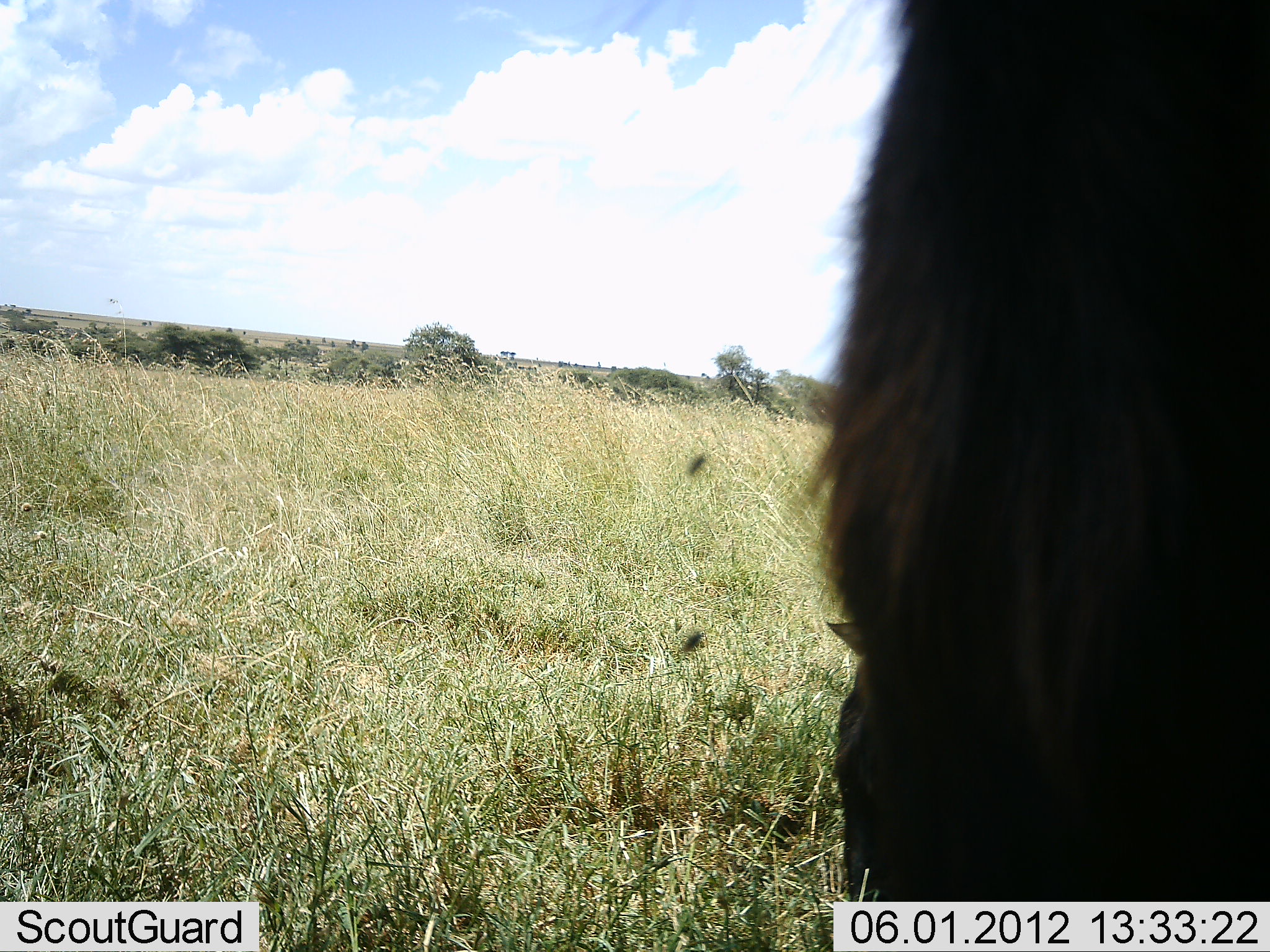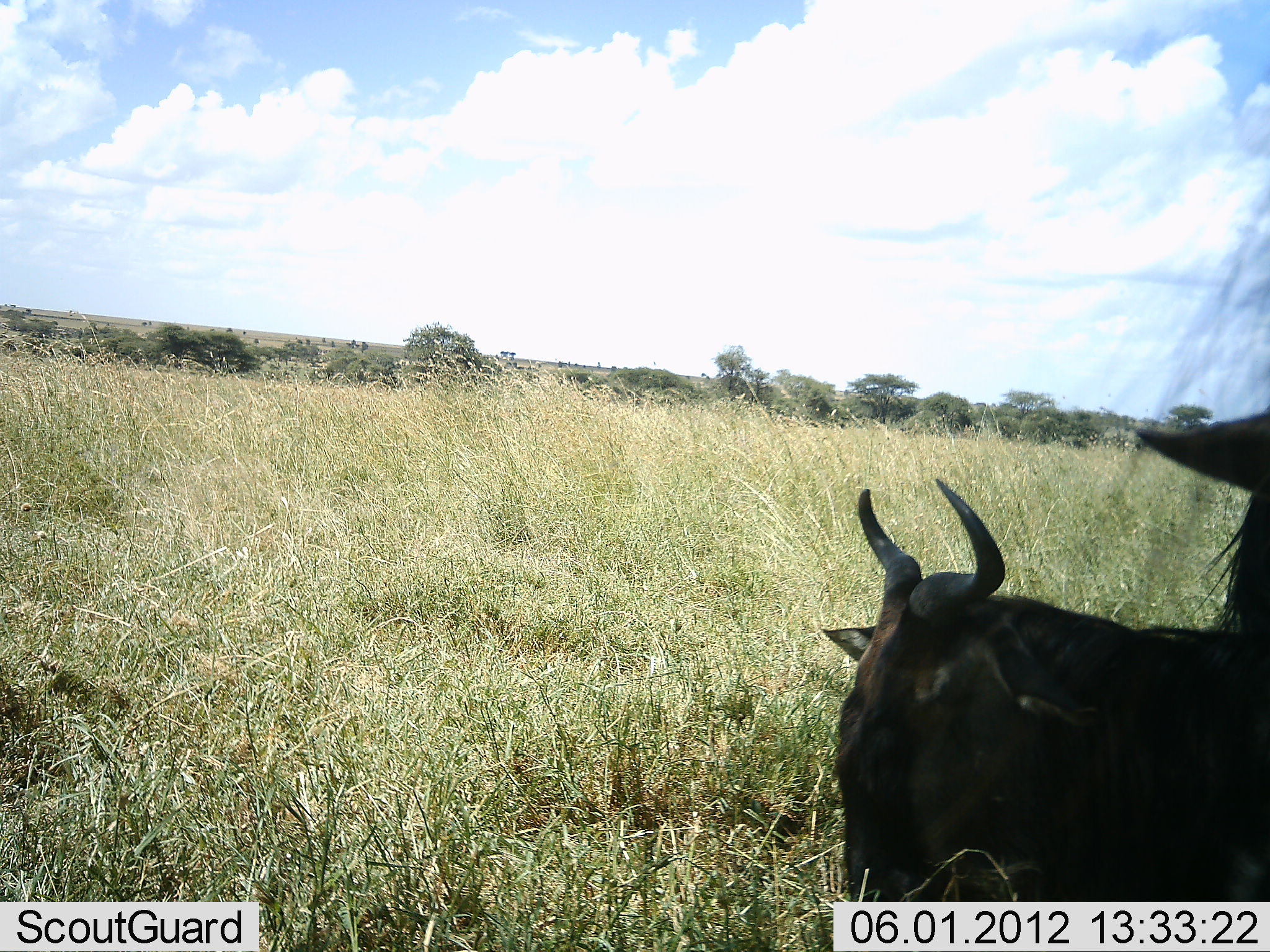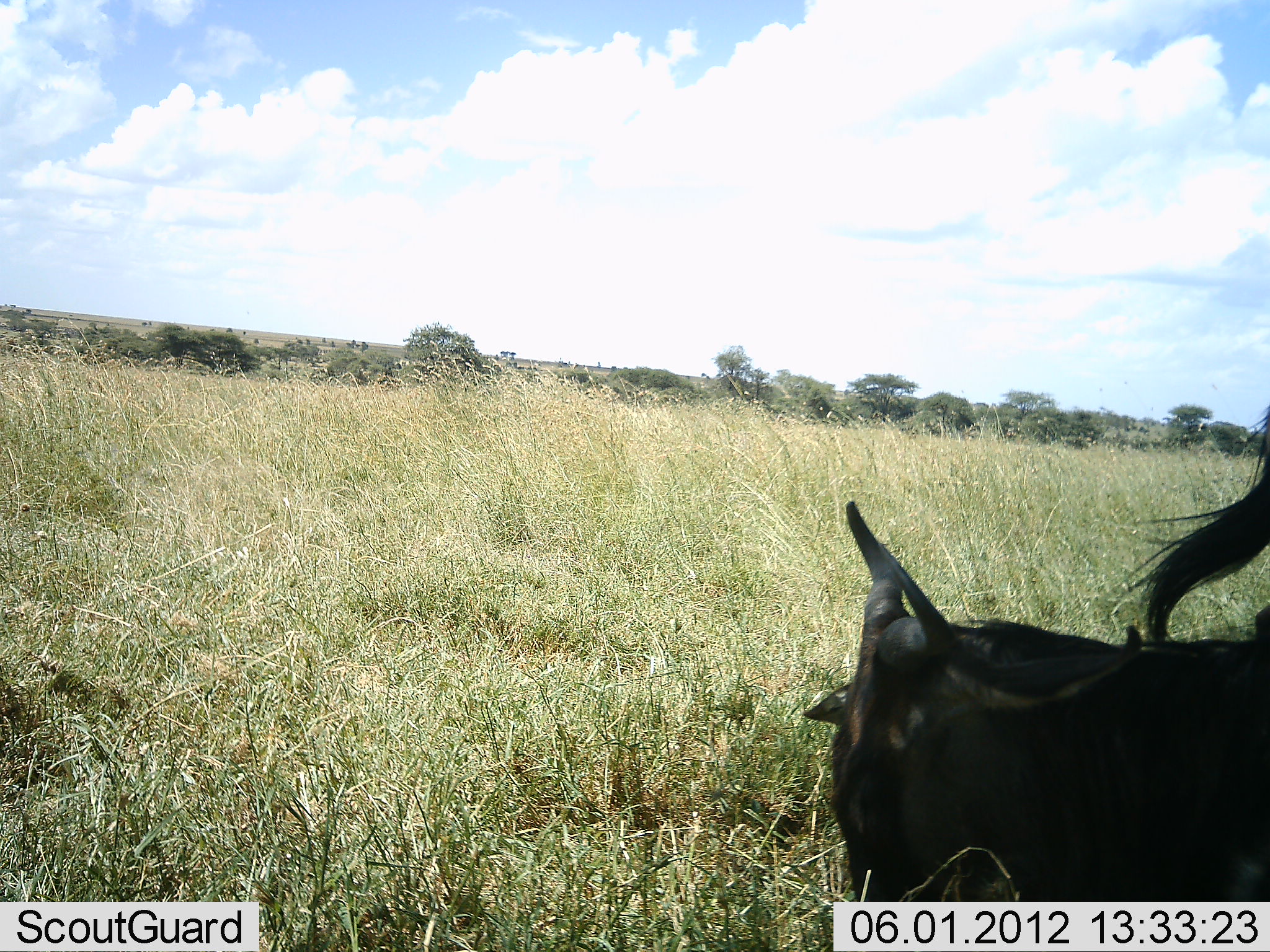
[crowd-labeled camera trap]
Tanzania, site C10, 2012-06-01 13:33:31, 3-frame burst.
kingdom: Animalia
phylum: Chordata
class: Mammalia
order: Artiodactyla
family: Bovidae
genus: Connochaetes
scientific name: Connochaetes taurinus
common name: blue wildebeest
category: wildebeest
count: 2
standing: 50%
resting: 90%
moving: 20%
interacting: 0%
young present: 0%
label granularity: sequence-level